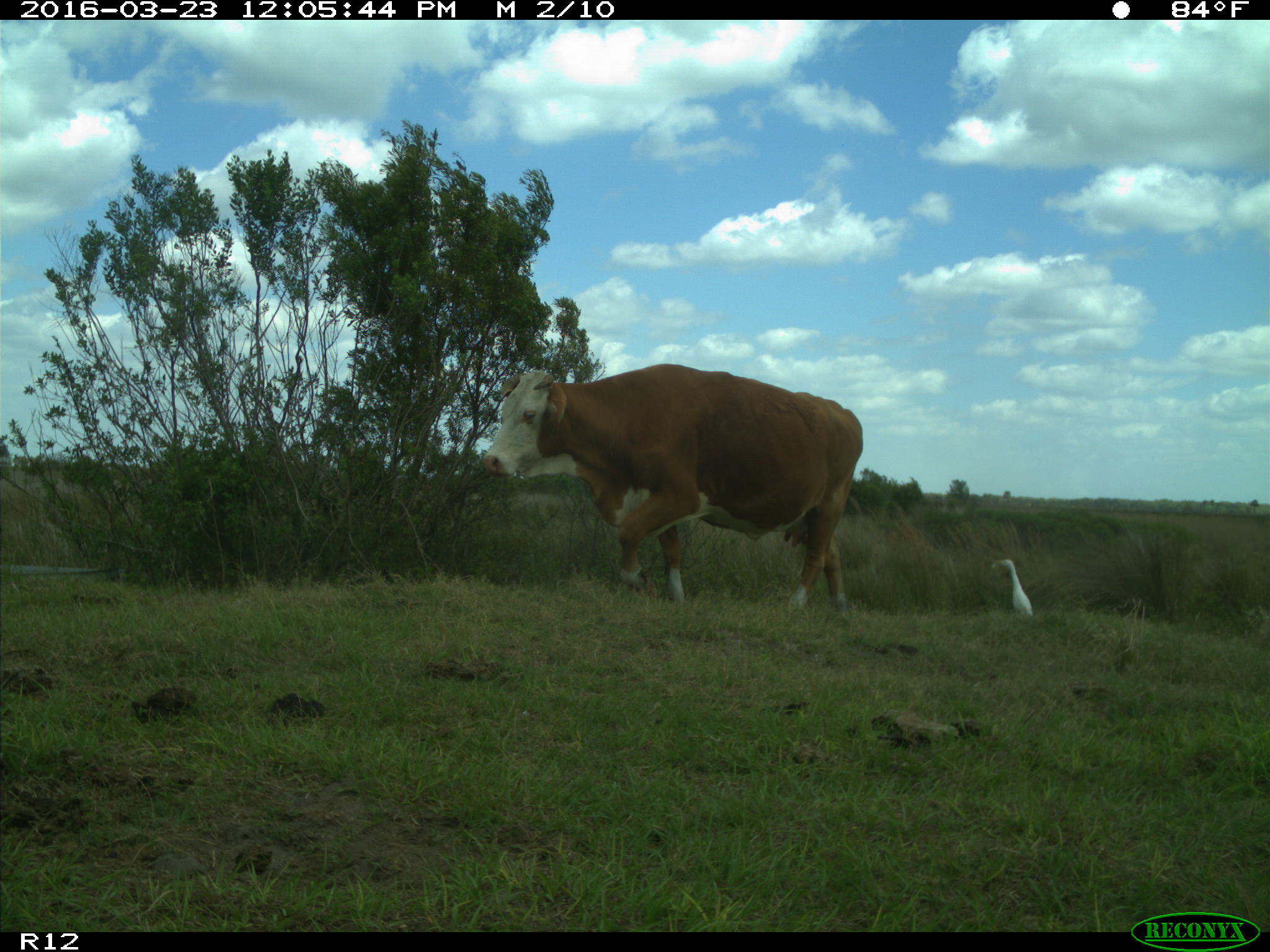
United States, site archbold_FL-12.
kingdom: Animalia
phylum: Chordata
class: Mammalia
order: Artiodactyla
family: Bovidae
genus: Bos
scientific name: Bos taurus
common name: domestic cow